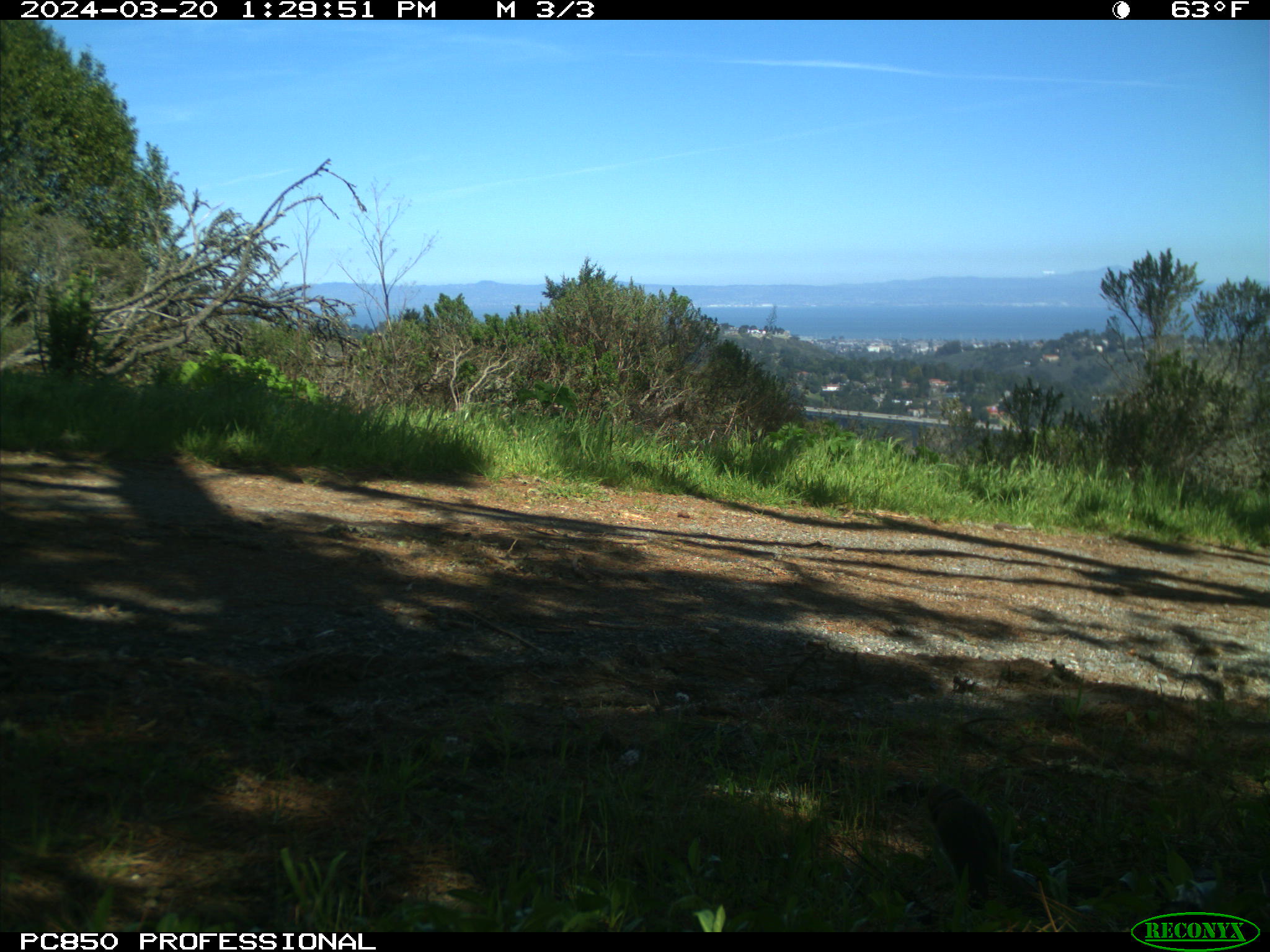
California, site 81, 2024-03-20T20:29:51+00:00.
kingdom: Animalia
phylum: Chordata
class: Aves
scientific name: Aves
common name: bird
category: unknown bird